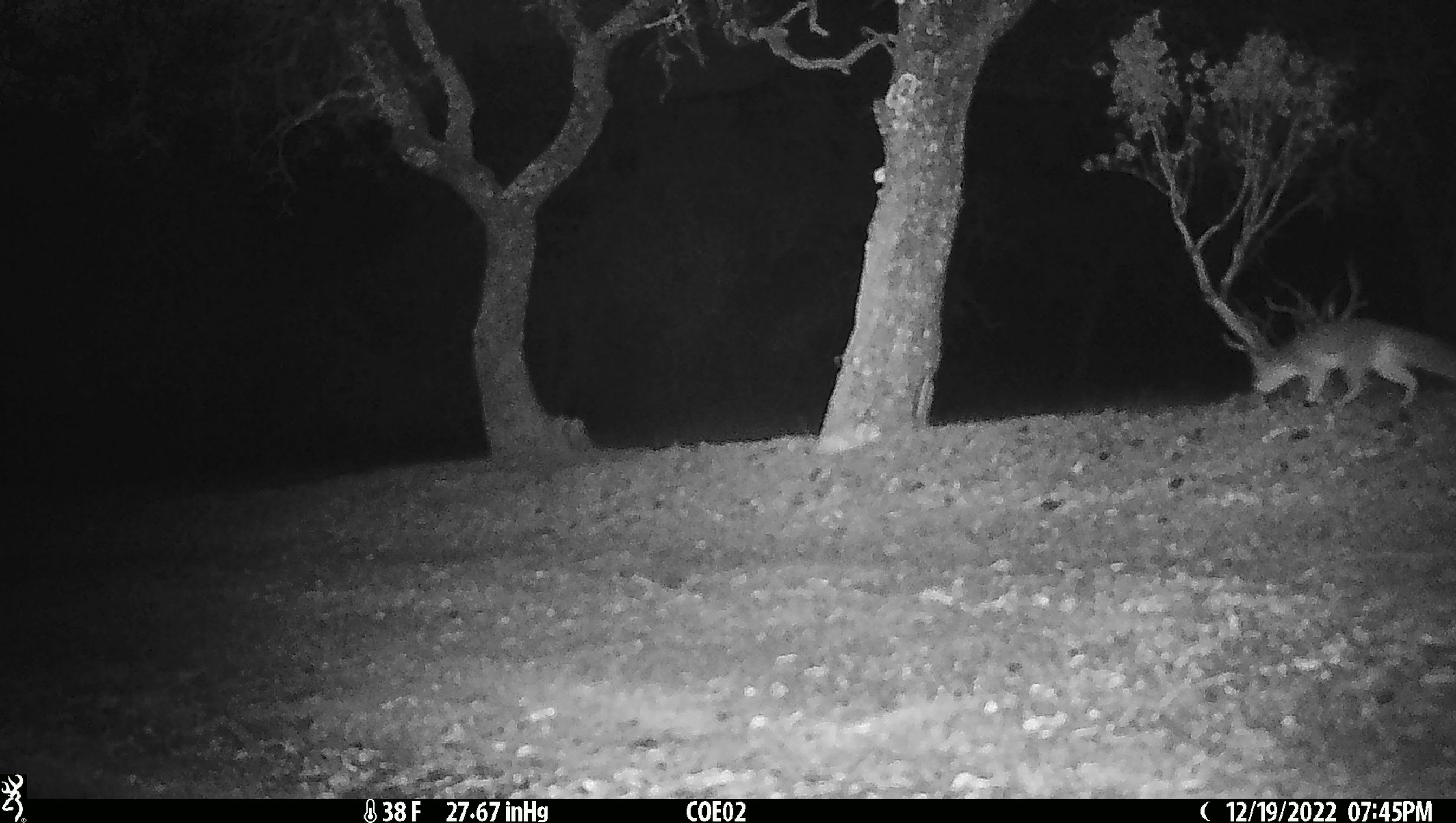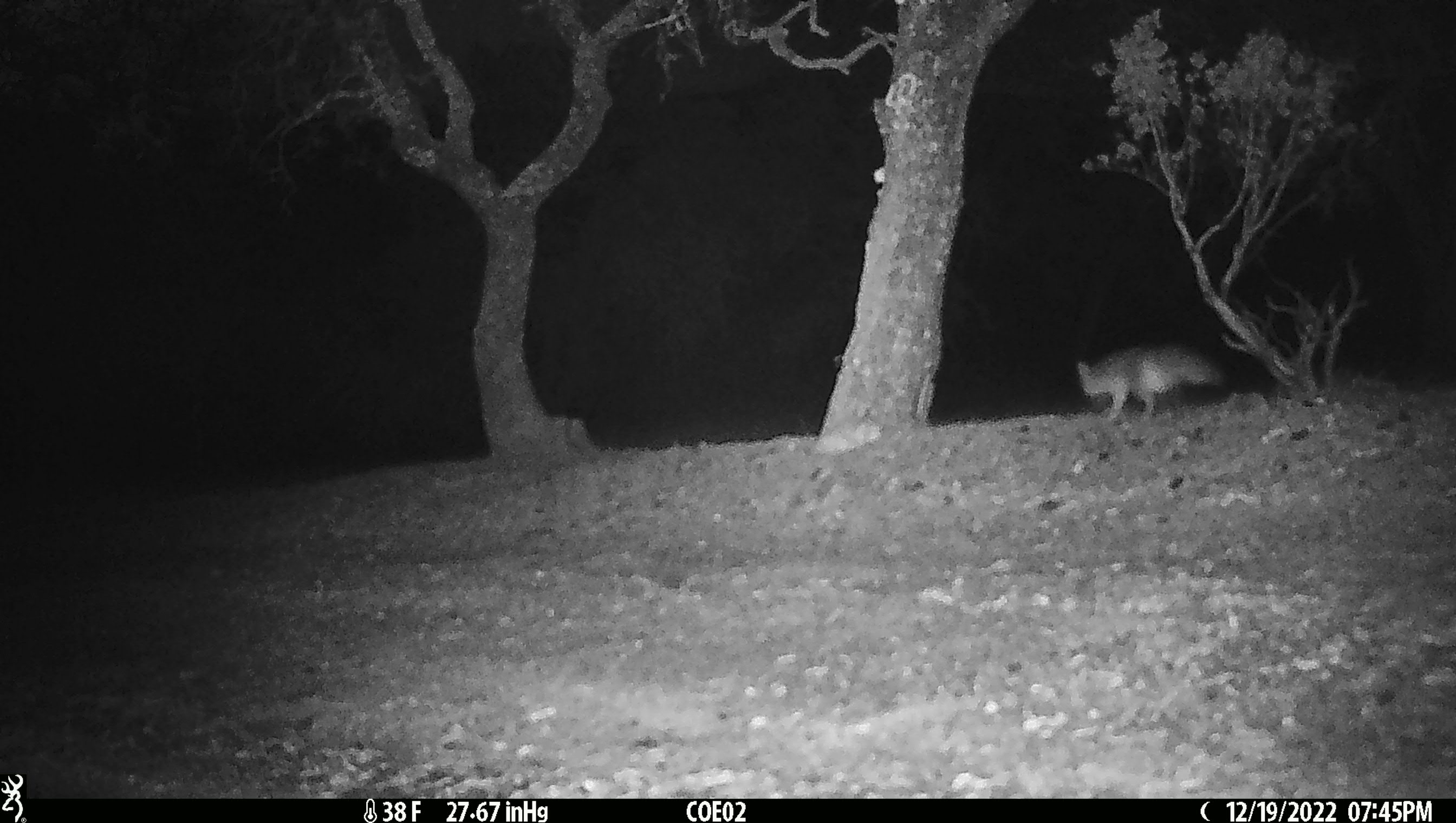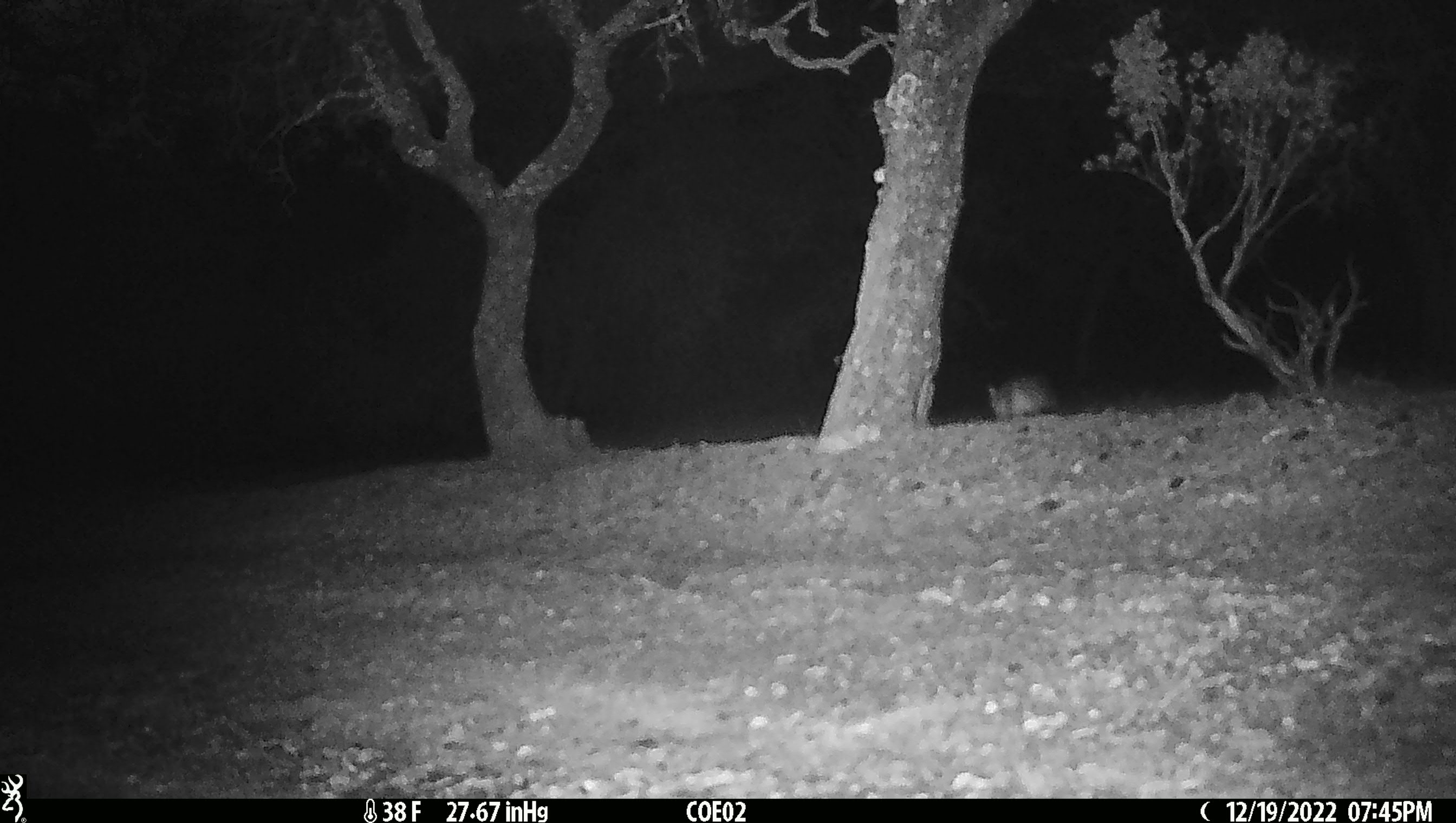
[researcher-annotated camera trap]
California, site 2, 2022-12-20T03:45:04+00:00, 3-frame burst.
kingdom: Animalia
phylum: Chordata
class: Mammalia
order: Carnivora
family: Canidae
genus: Urocyon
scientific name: Urocyon cinereoargenteus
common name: gray fox